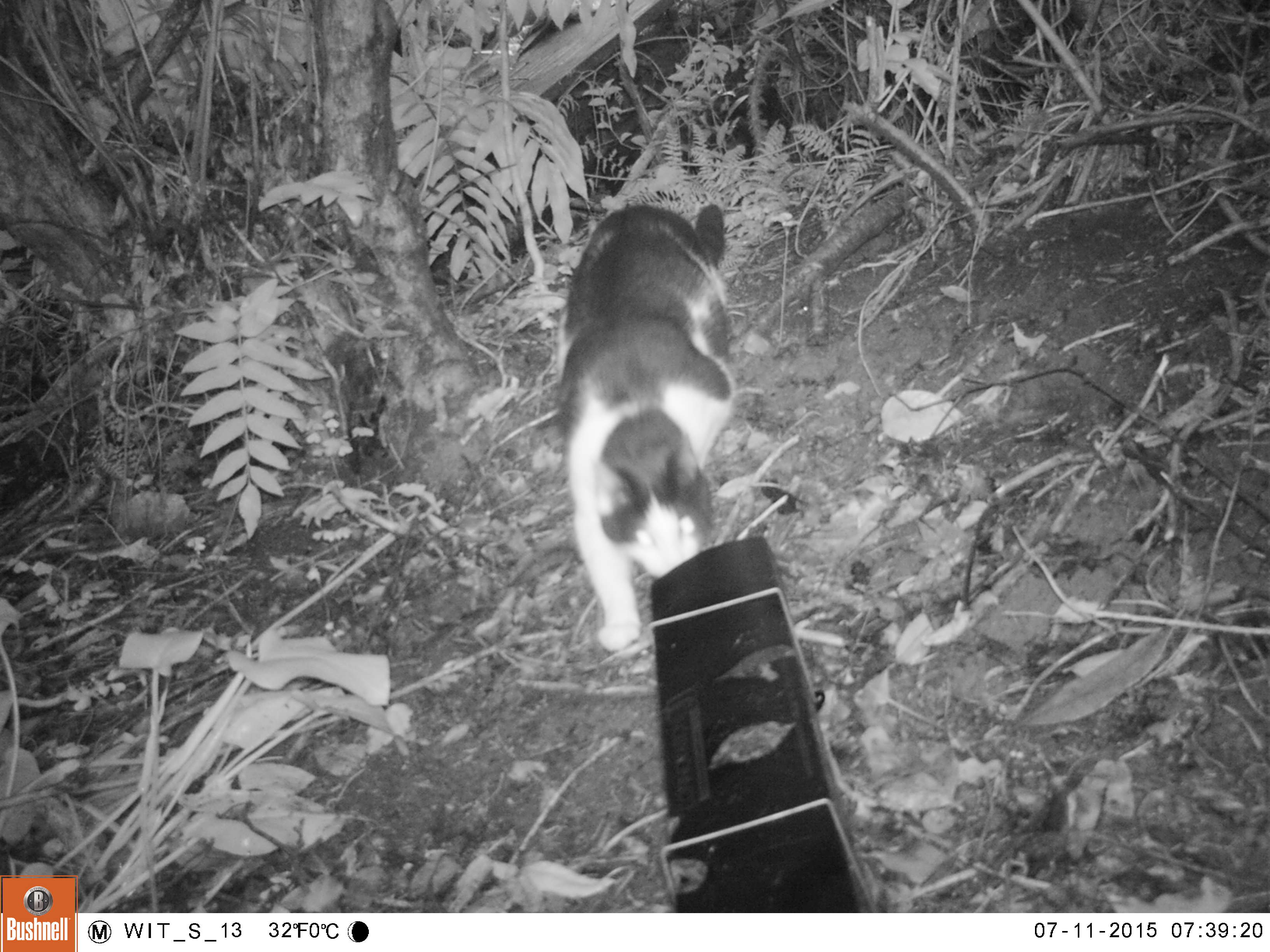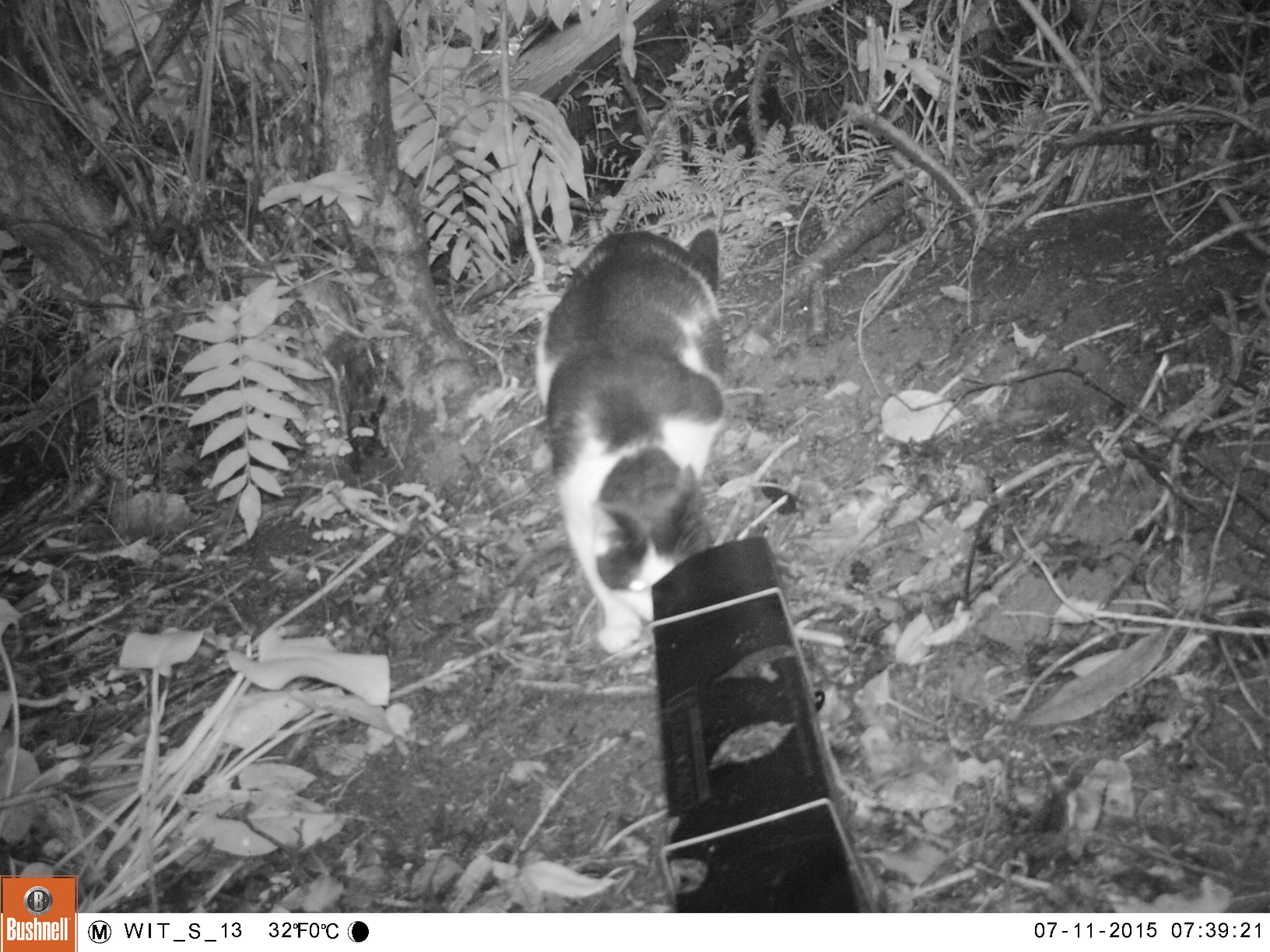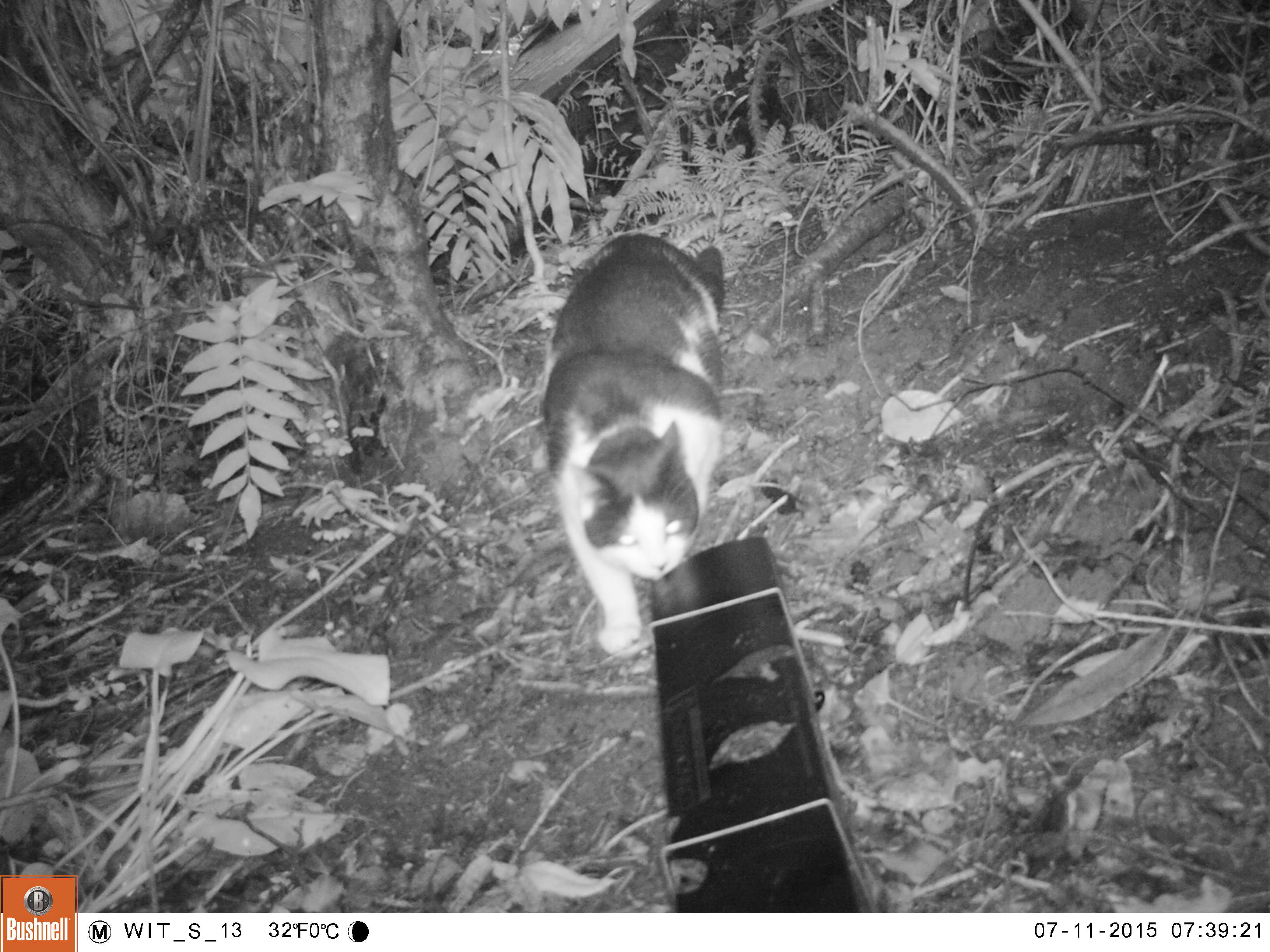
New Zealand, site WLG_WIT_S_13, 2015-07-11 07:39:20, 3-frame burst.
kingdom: Animalia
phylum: Chordata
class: Mammalia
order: Carnivora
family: Felidae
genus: Felis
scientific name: Felis catus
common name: domestic cat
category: cat